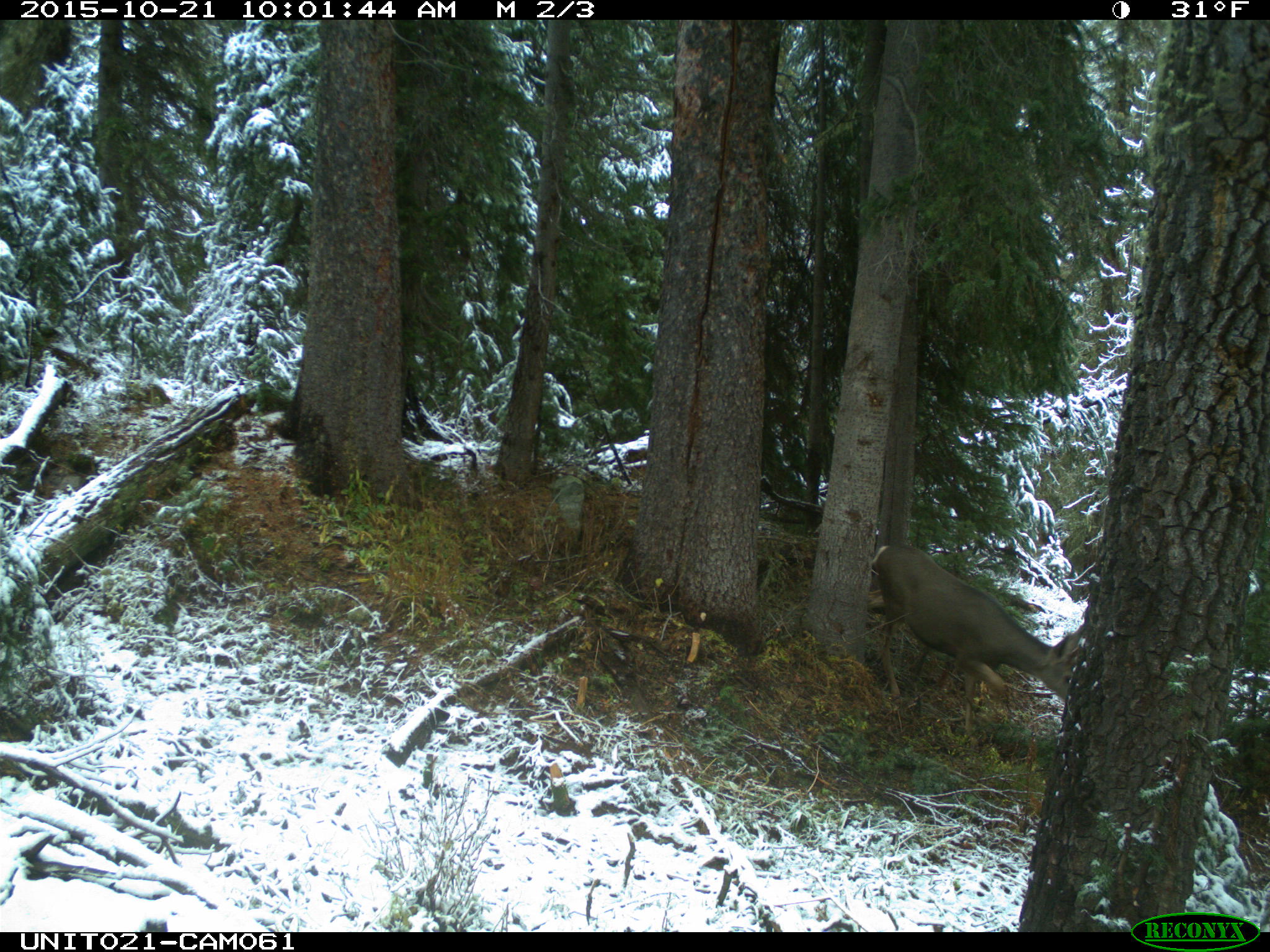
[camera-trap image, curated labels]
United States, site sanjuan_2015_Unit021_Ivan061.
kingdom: Animalia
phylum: Chordata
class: Mammalia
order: Artiodactyla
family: Cervidae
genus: Odocoileus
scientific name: Odocoileus hemionus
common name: mule deer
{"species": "Odocoileus hemionus (mule deer)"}